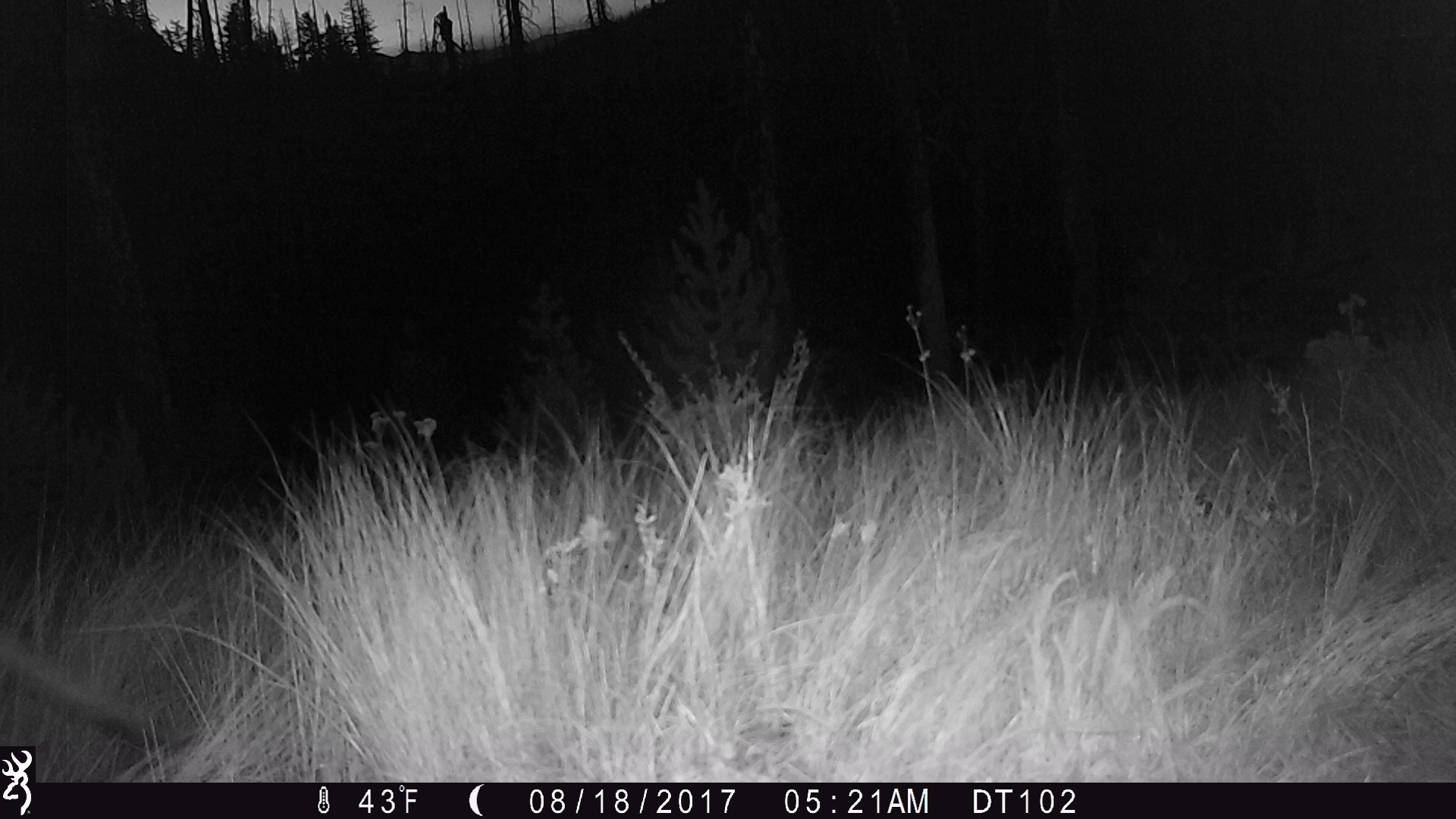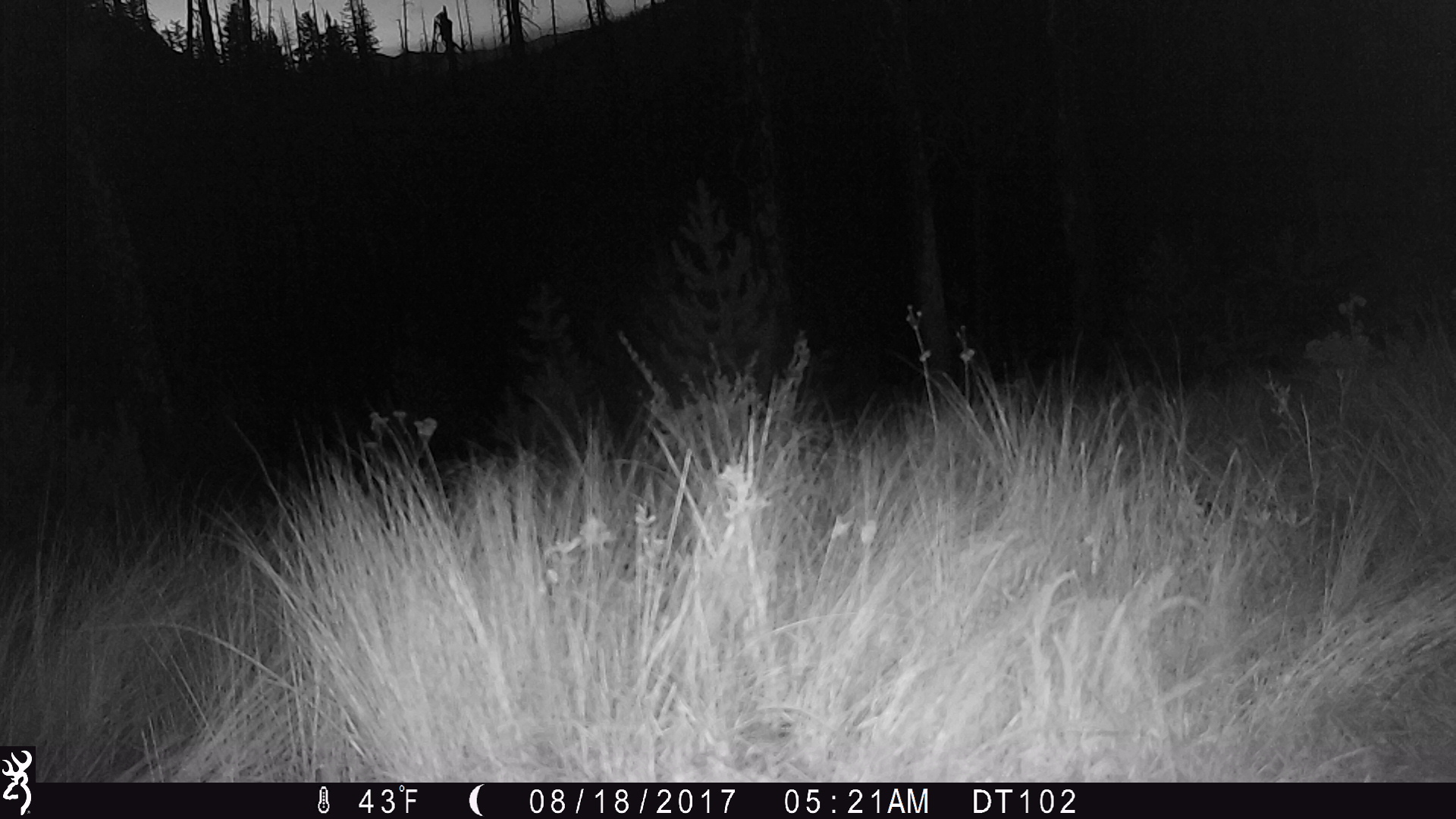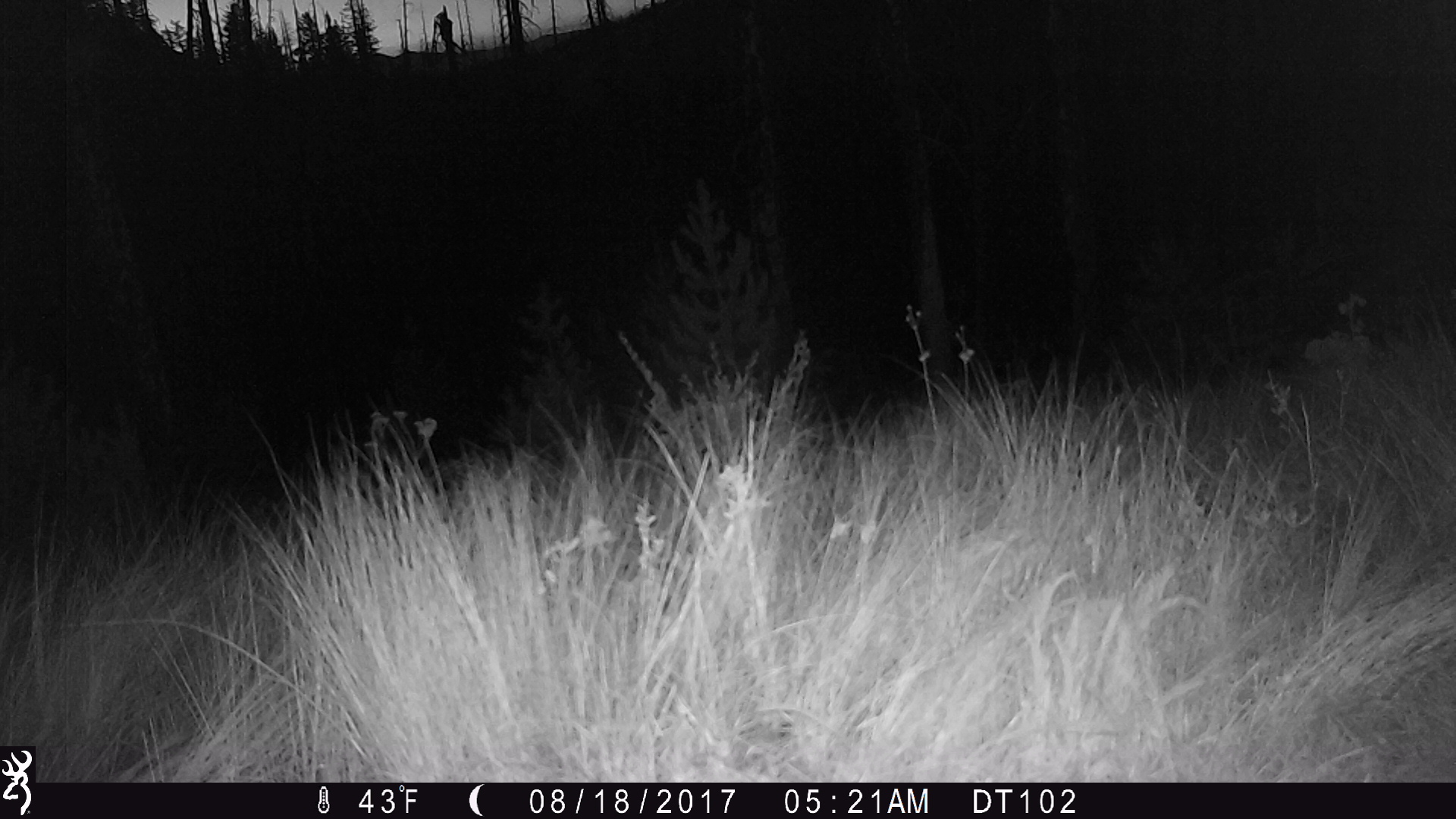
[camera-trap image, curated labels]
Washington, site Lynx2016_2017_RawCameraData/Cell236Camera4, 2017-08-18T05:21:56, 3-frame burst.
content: unidentified animal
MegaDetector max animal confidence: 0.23